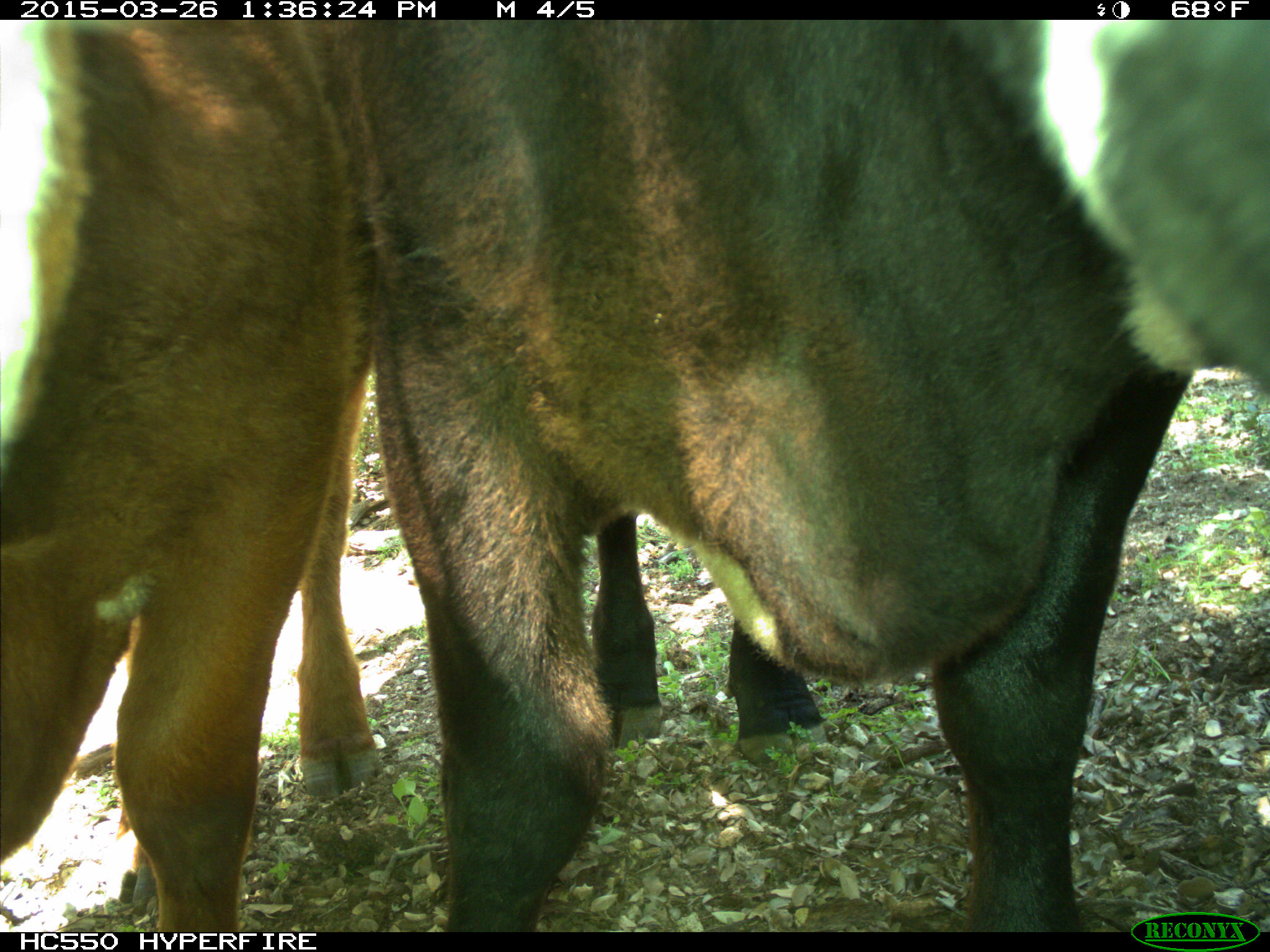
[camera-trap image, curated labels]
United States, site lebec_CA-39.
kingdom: Animalia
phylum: Chordata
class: Mammalia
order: Artiodactyla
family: Bovidae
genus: Bos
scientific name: Bos taurus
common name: domestic cow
Bos taurus (domestic cow).